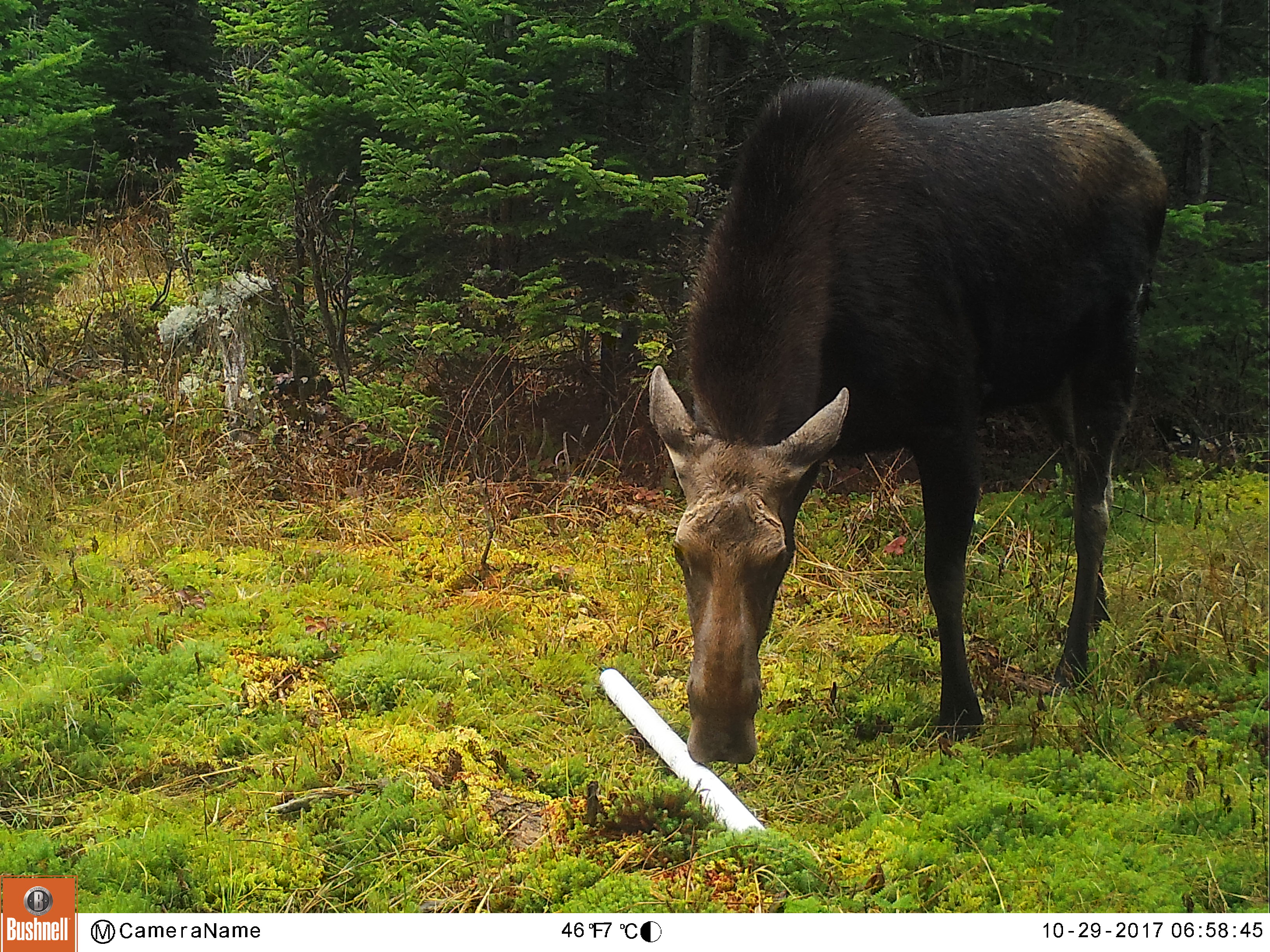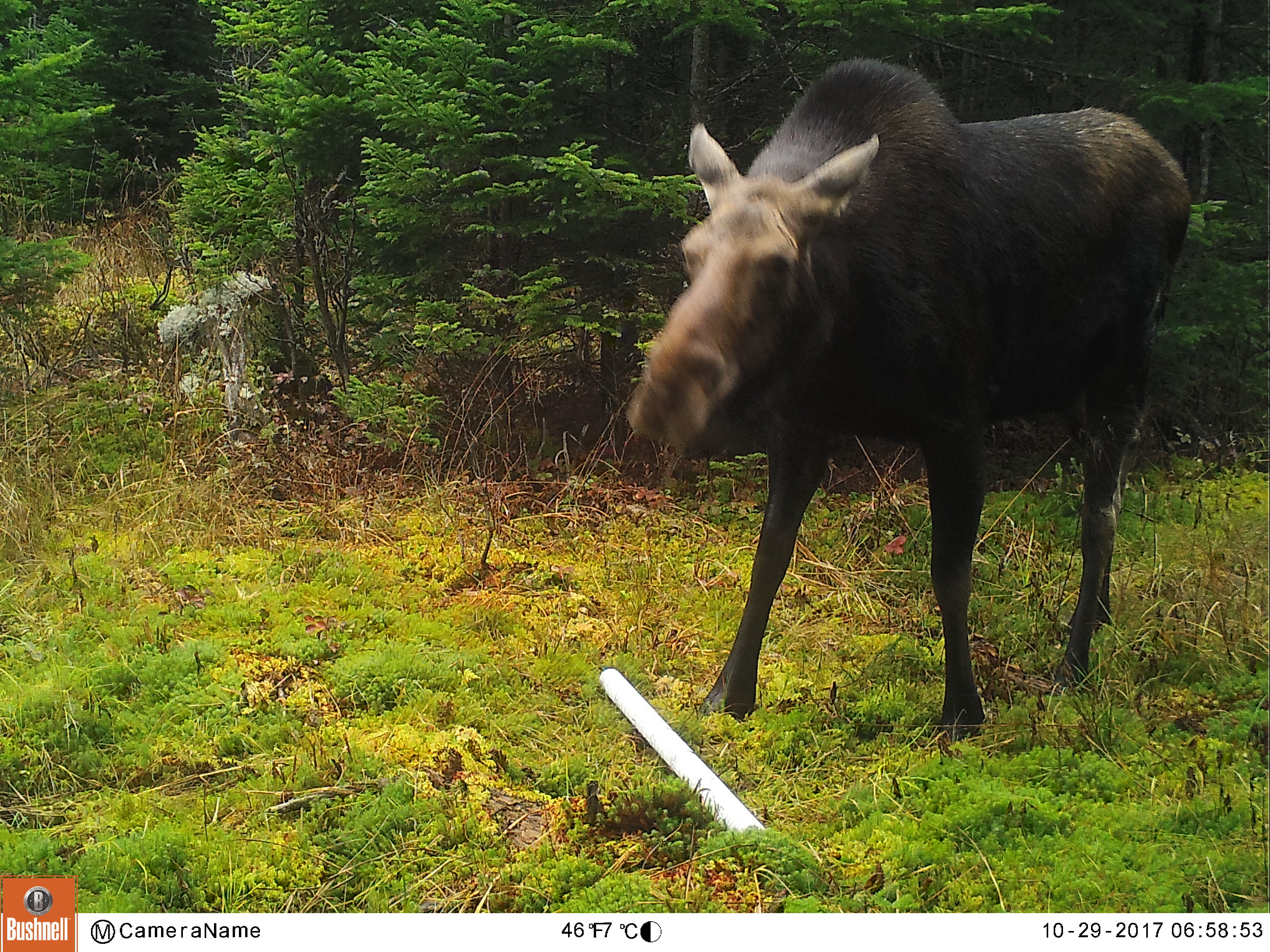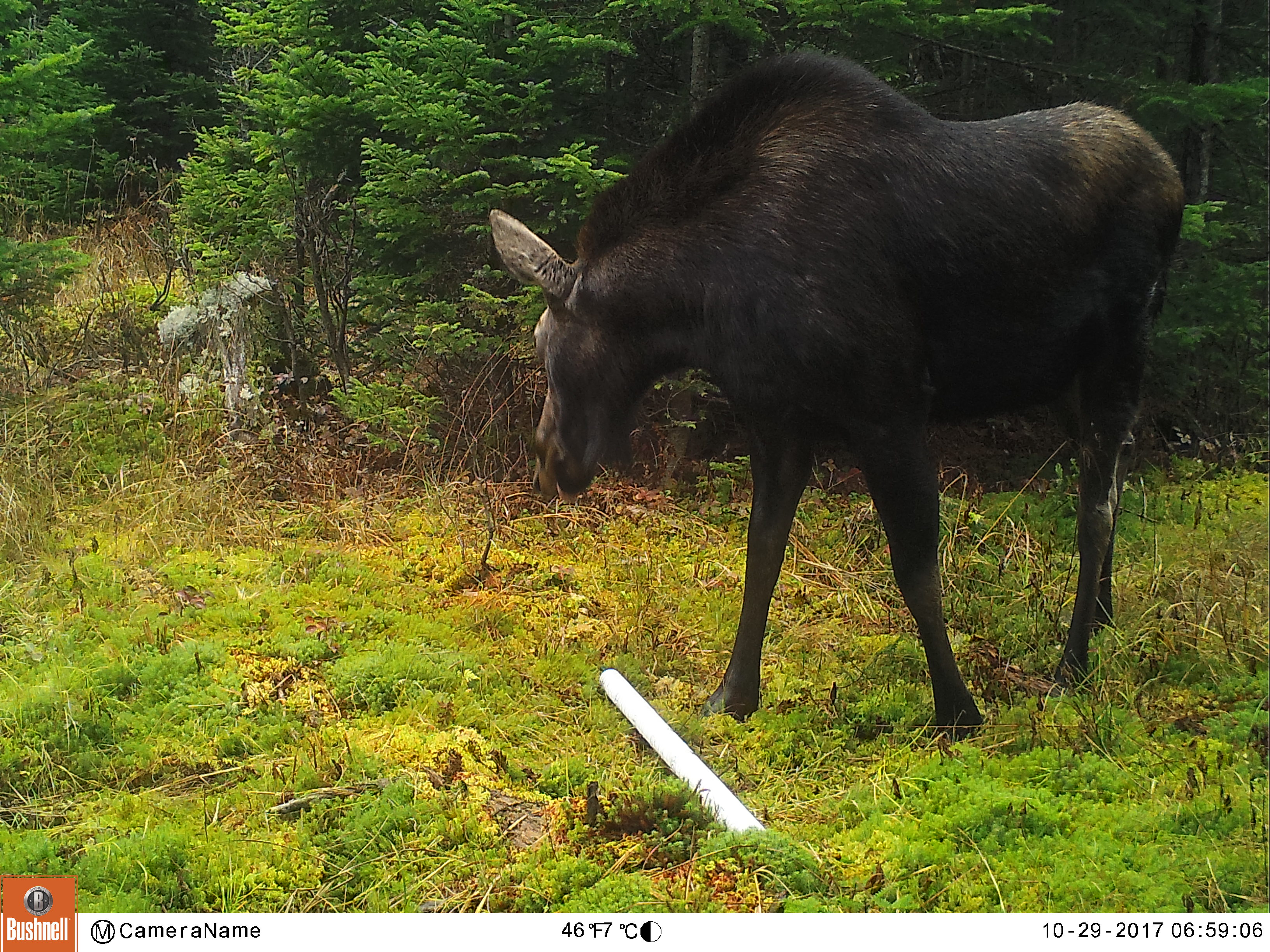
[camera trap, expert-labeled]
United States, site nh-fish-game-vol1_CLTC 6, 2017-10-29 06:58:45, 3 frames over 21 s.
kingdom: Animalia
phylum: Chordata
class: Mammalia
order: Artiodactyla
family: Cervidae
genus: Alces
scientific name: Alces alces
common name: moose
Moose (Alces alces).